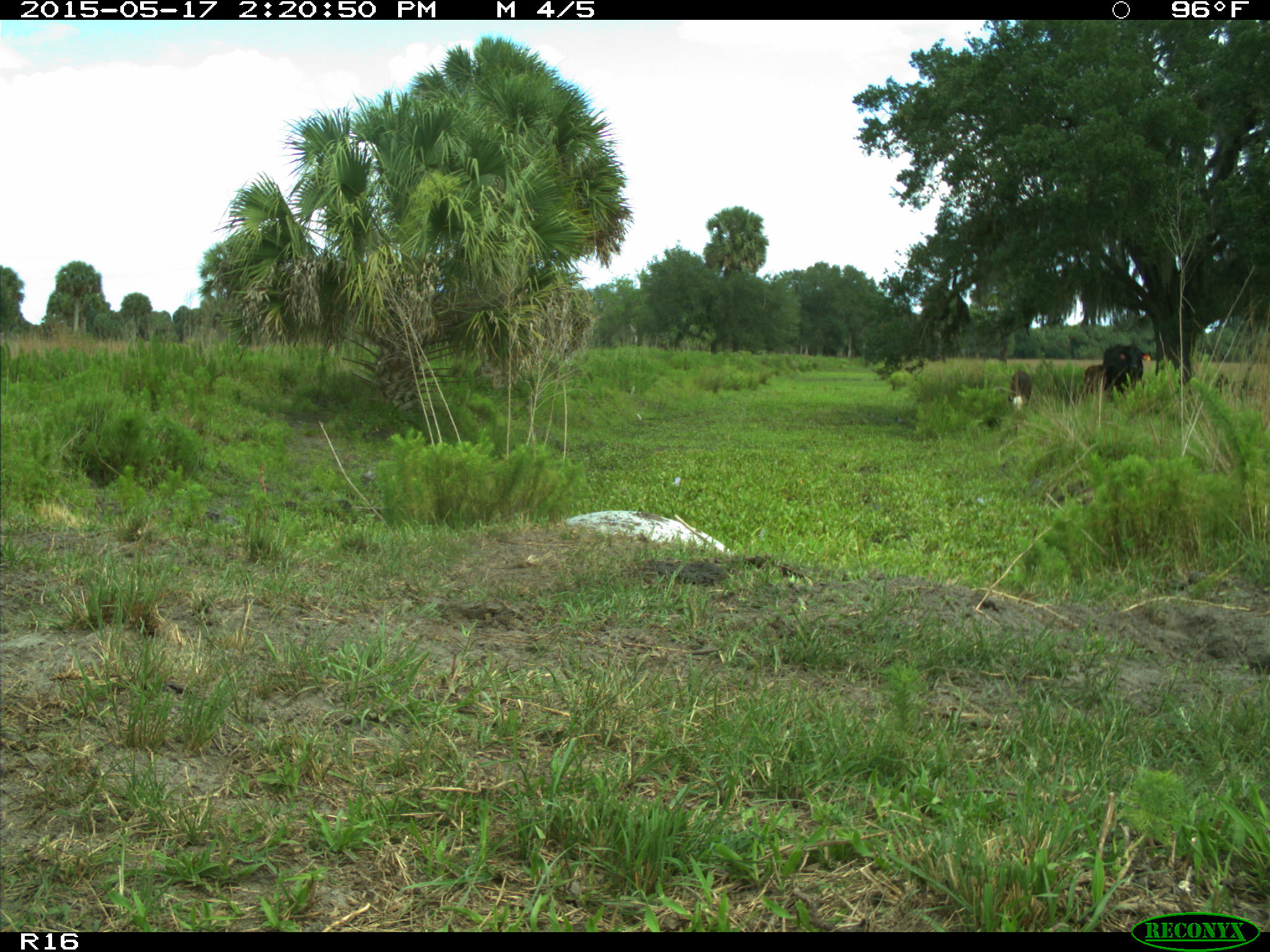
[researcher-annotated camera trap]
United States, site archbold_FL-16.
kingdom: Animalia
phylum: Chordata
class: Mammalia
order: Artiodactyla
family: Bovidae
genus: Bos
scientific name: Bos taurus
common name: domestic cow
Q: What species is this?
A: Bos taurus (domestic cow).